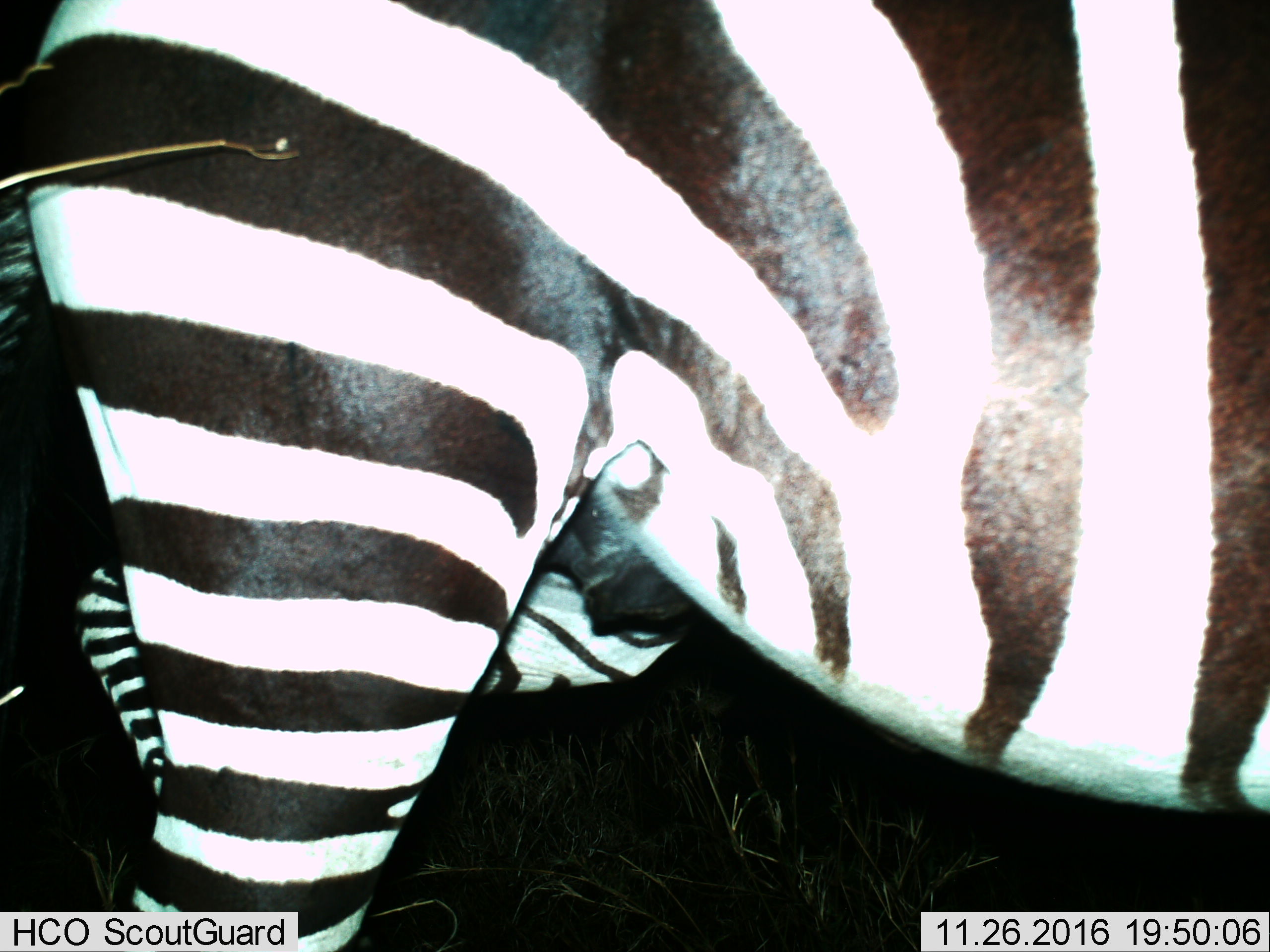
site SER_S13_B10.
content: unidentified animal